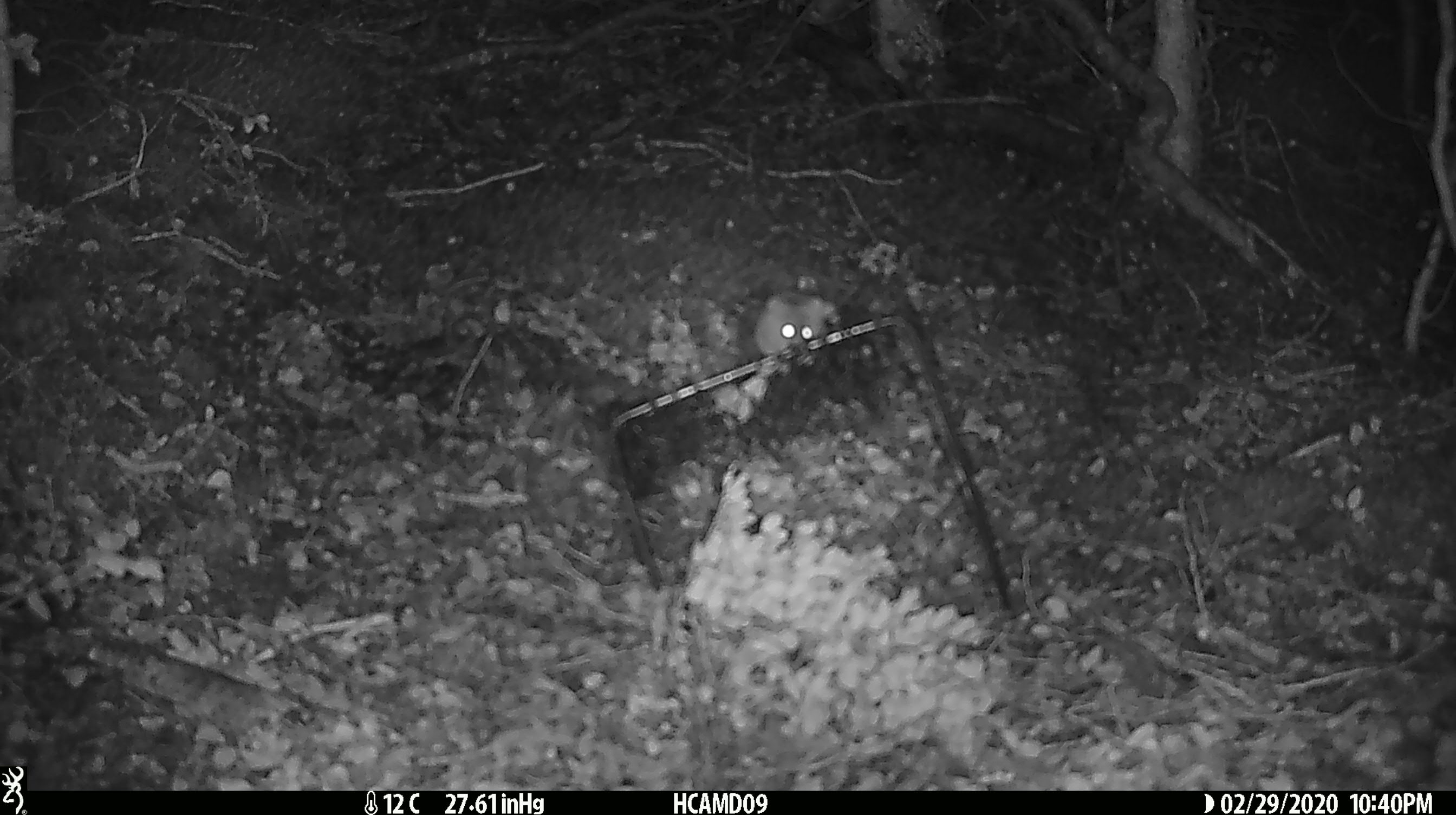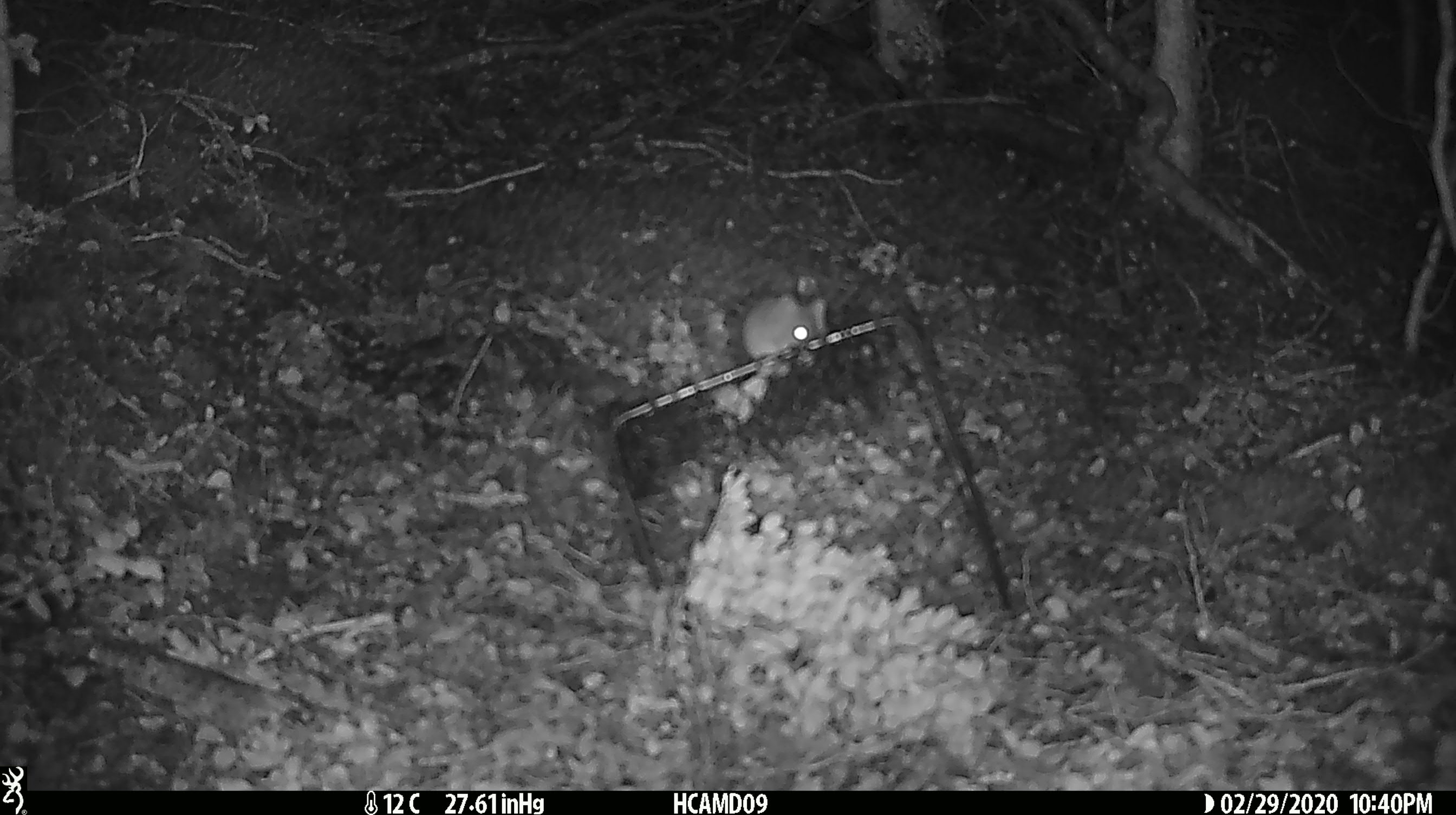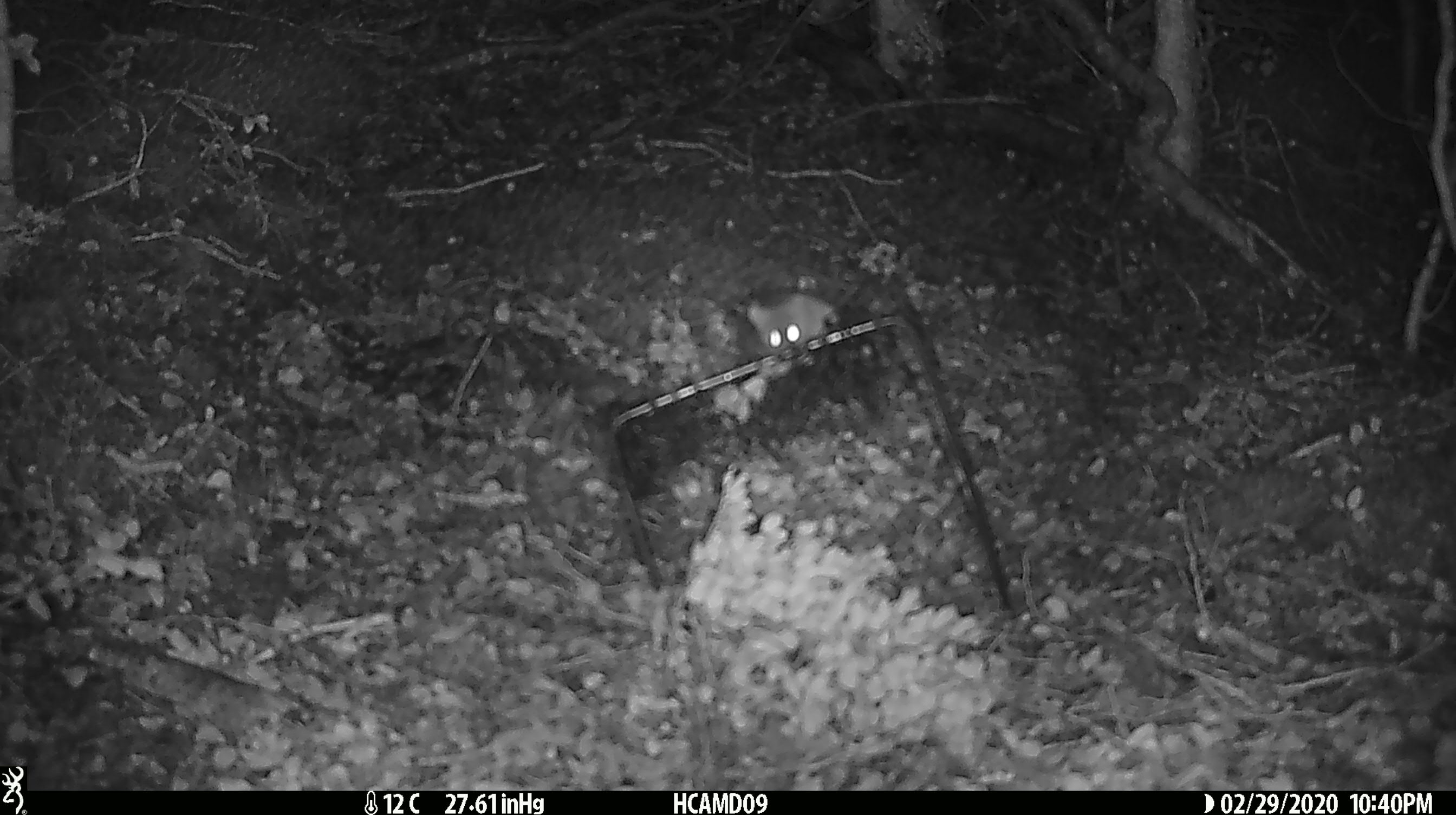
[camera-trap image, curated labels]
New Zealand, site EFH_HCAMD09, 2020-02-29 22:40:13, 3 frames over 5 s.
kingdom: Animalia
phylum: Chordata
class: Mammalia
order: Rodentia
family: Muridae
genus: Mus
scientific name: Mus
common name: mouse